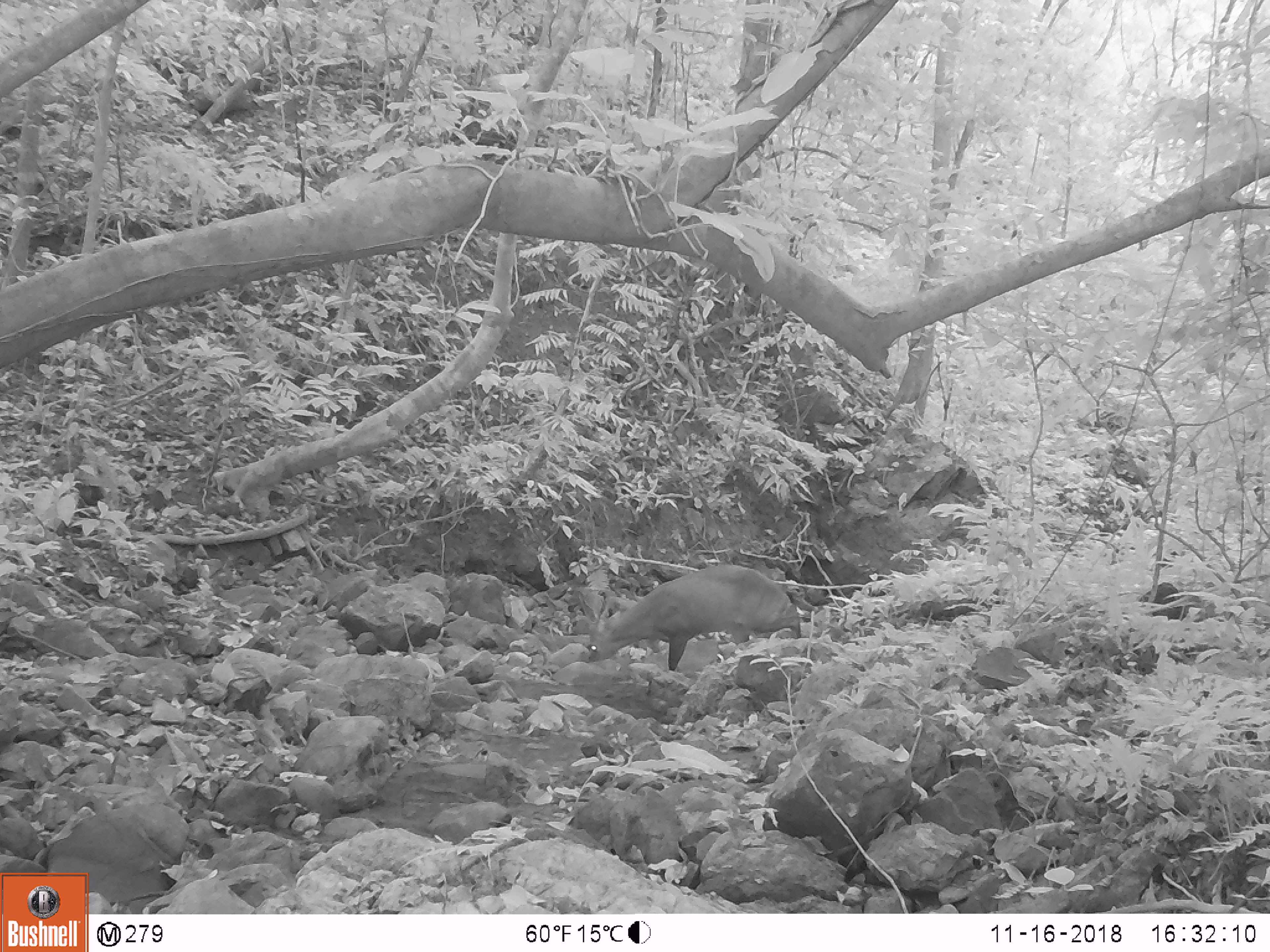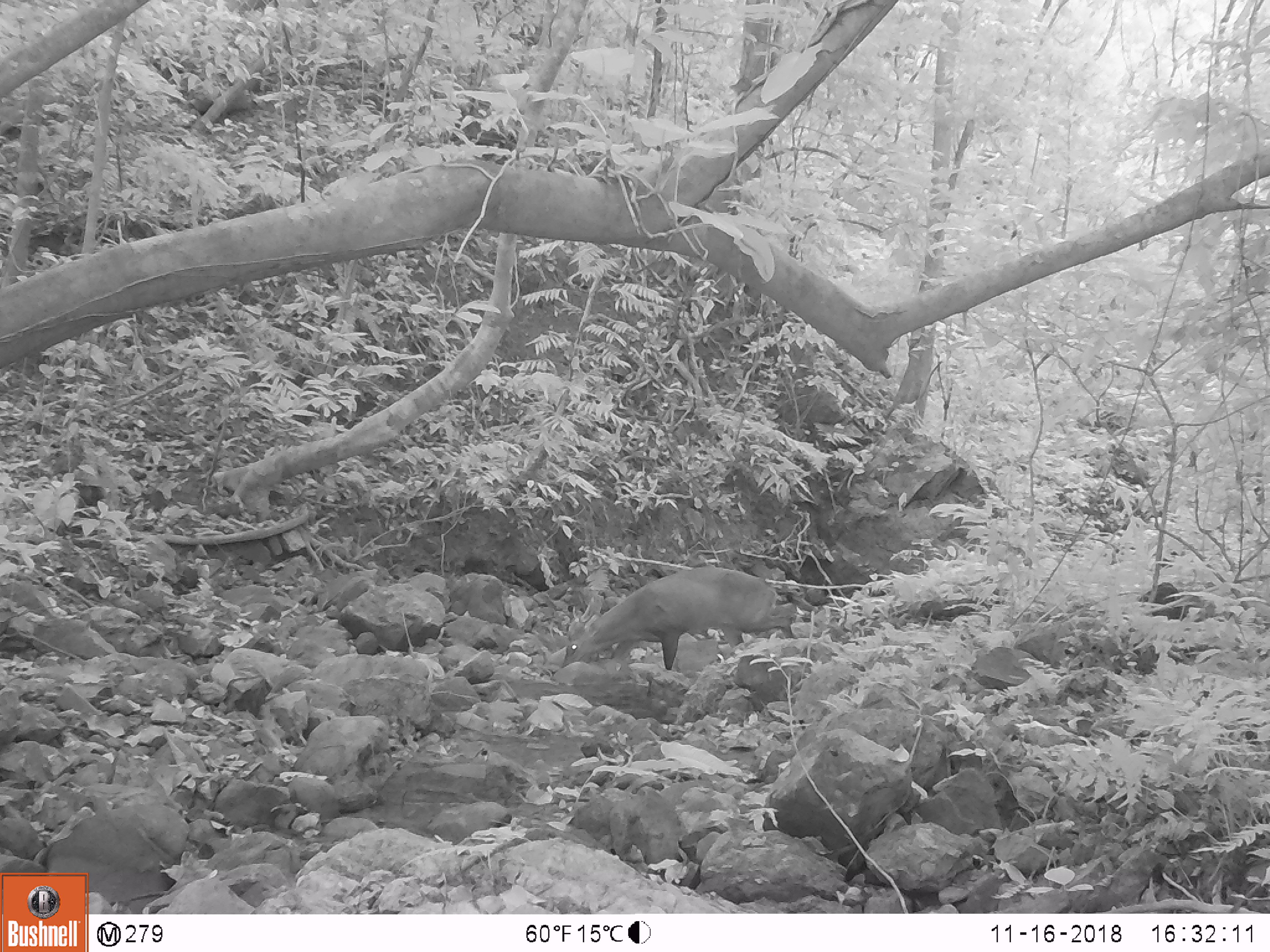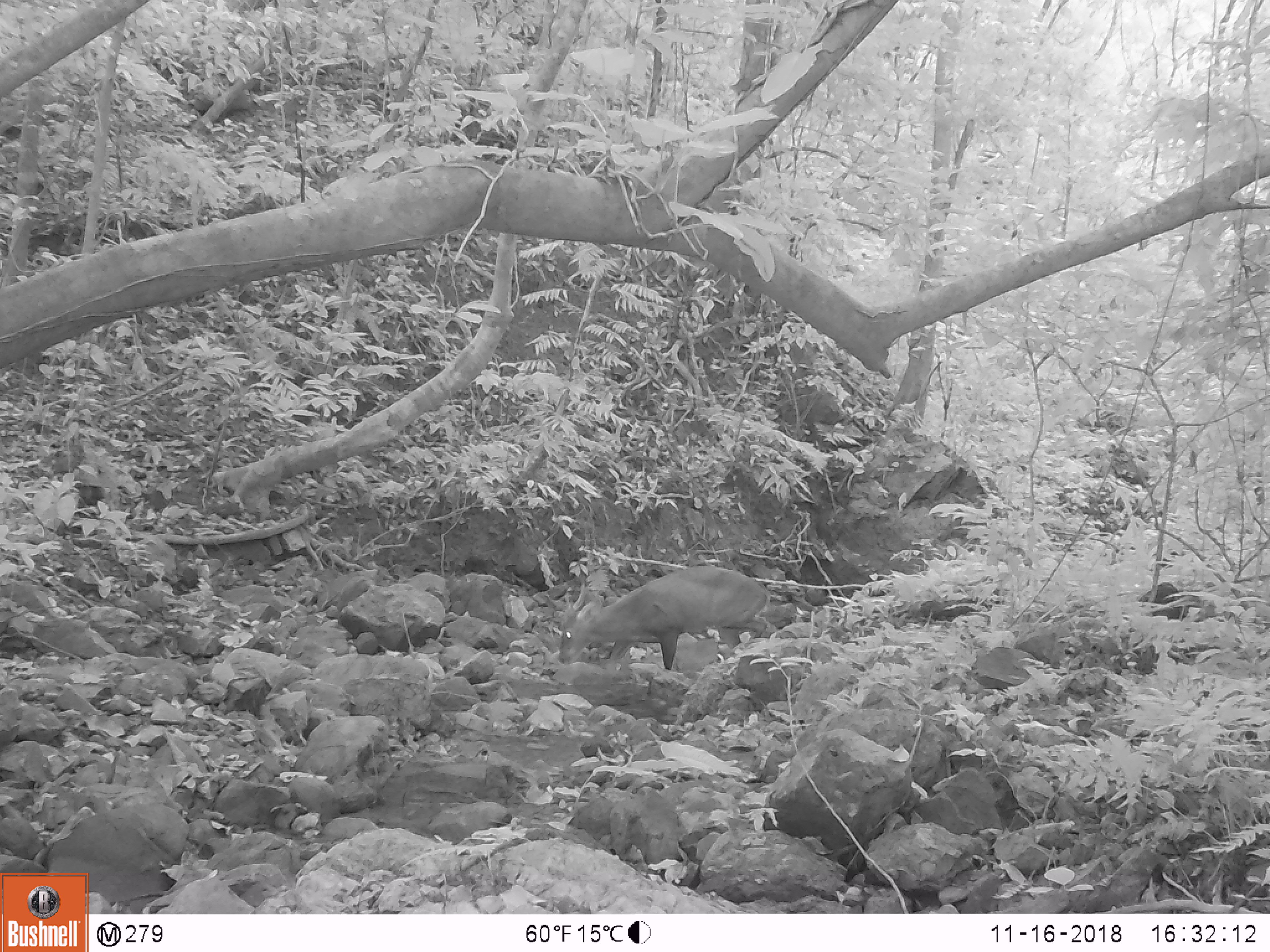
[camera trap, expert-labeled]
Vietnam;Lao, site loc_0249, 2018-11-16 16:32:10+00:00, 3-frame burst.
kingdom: Animalia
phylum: Chordata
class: Mammalia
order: Artiodactyla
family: Cervidae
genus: Muntiacus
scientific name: Muntiacus vuquangensis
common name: large-antlered muntjac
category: large antlered muntjac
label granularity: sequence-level